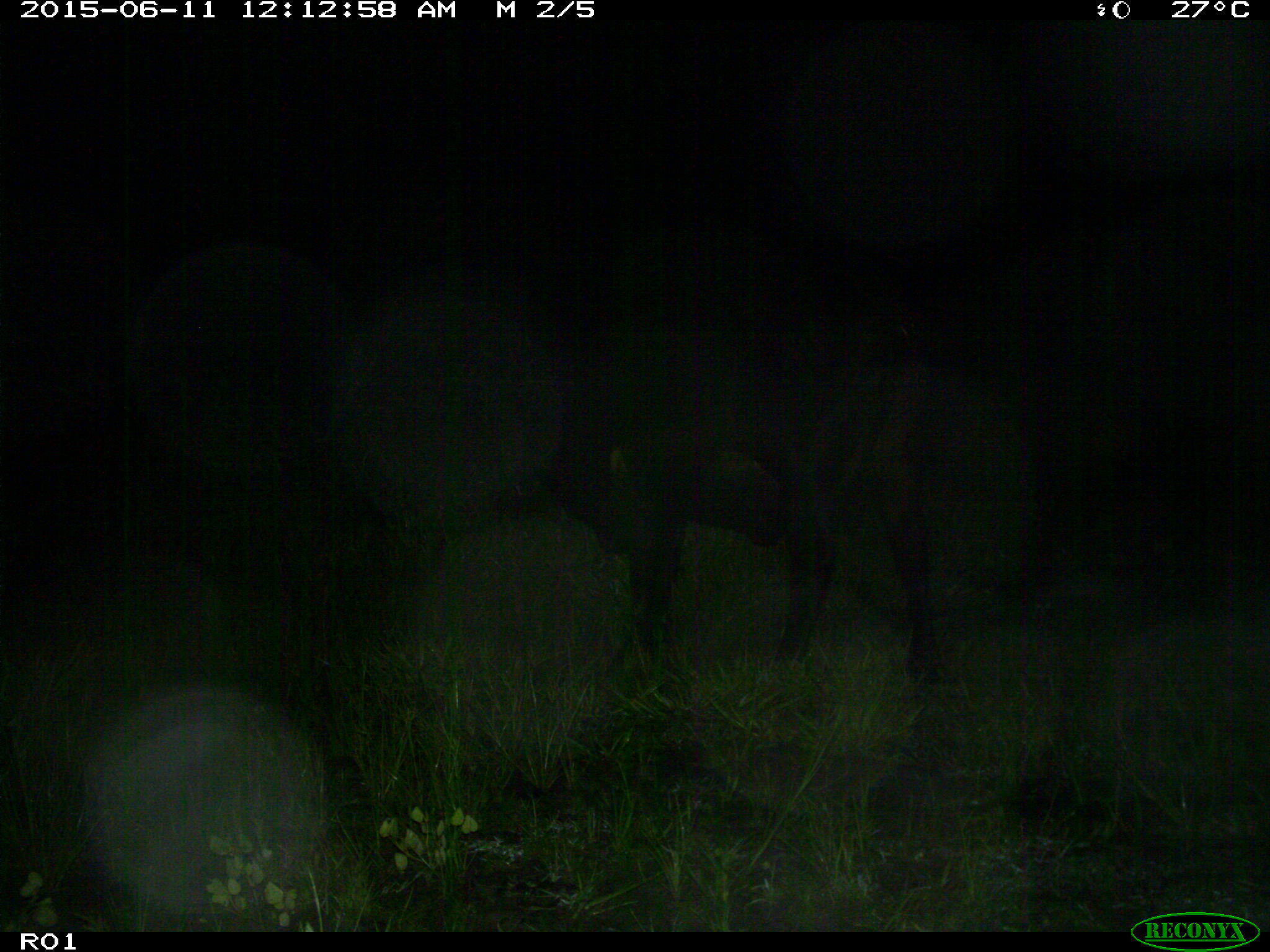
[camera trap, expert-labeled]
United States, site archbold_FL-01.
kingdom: Animalia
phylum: Chordata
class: Mammalia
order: Artiodactyla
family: Bovidae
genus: Bos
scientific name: Bos taurus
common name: domestic cow